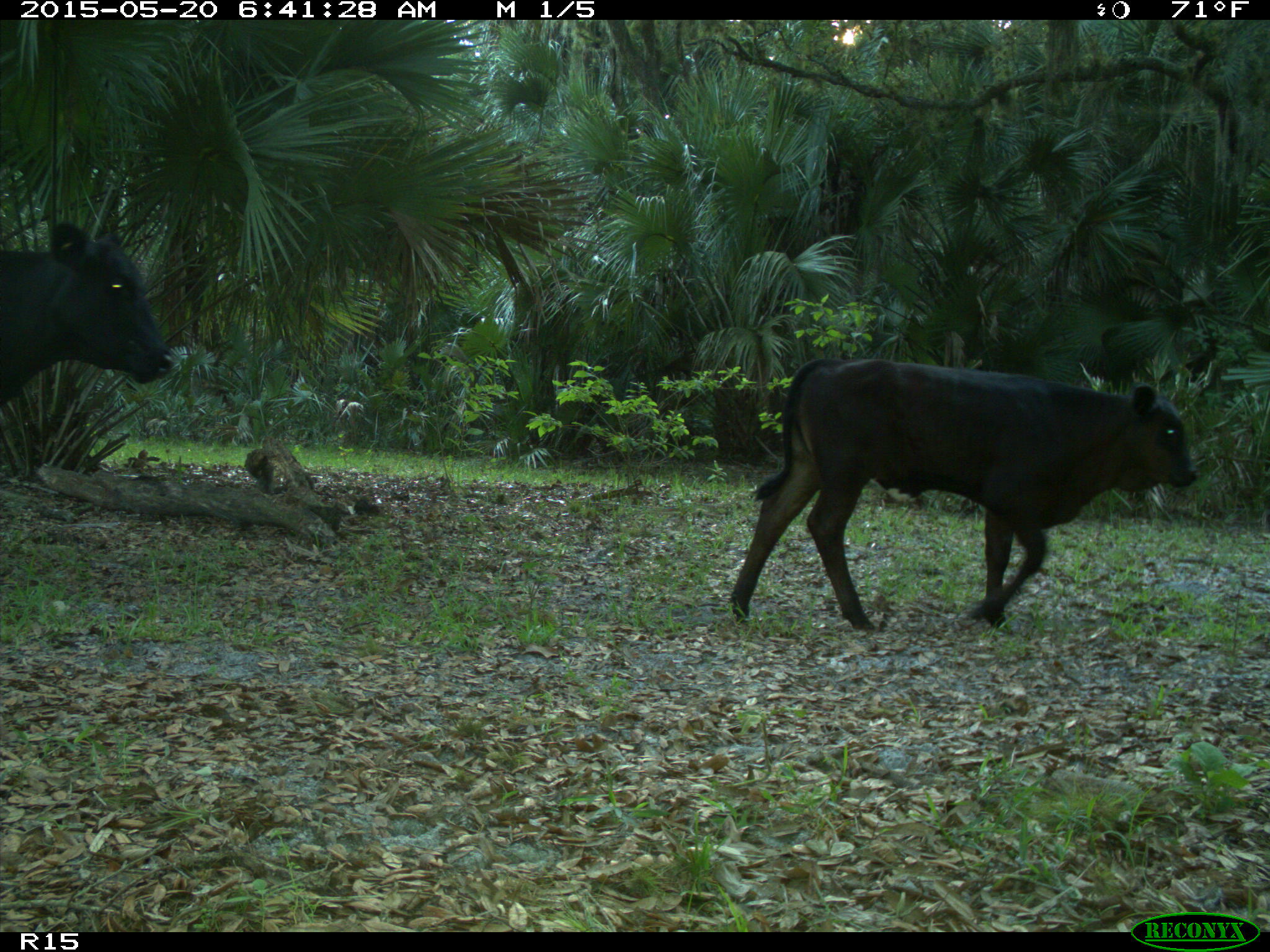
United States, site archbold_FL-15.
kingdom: Animalia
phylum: Chordata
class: Mammalia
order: Artiodactyla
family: Bovidae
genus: Bos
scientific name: Bos taurus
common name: domestic cow